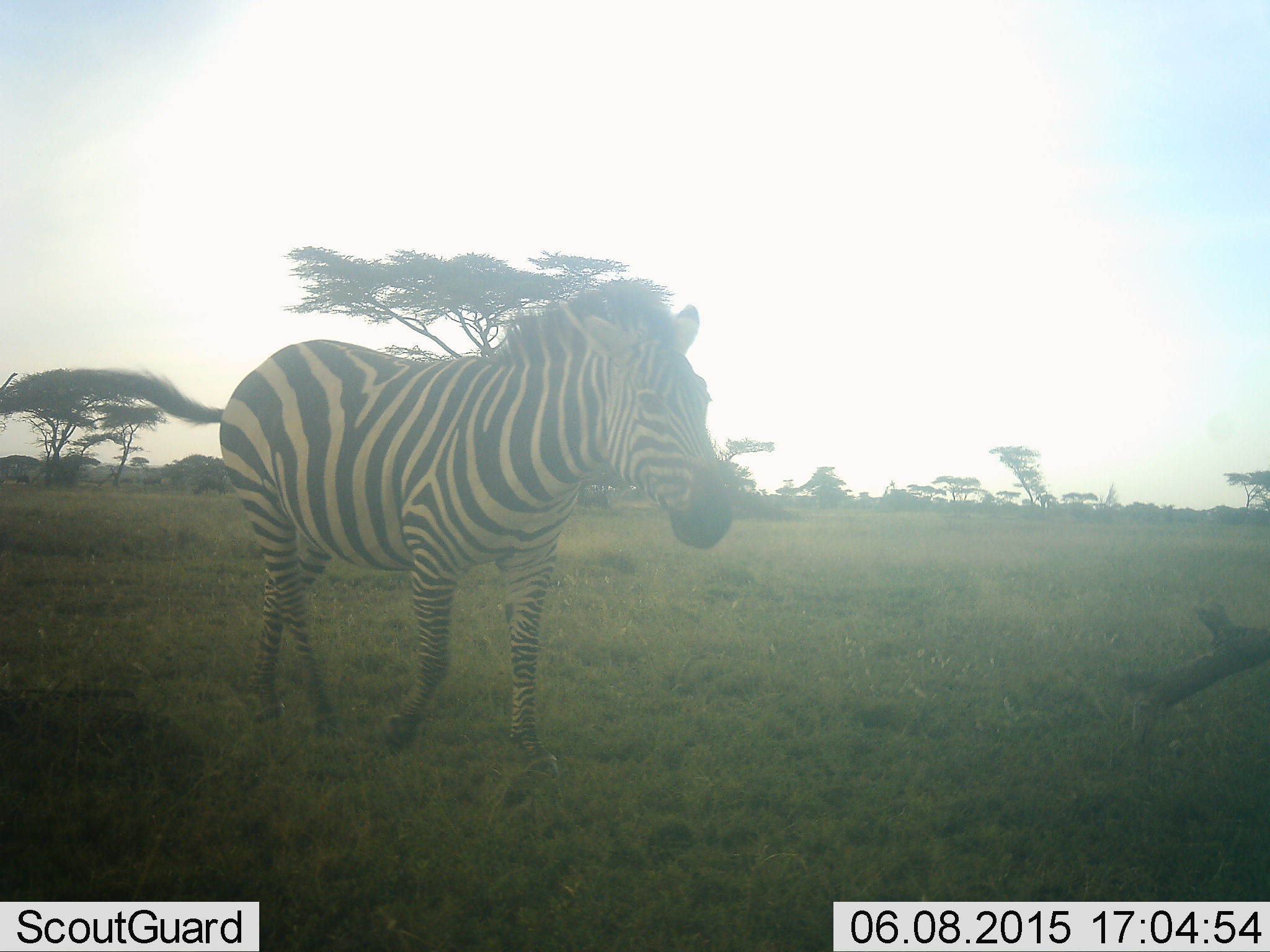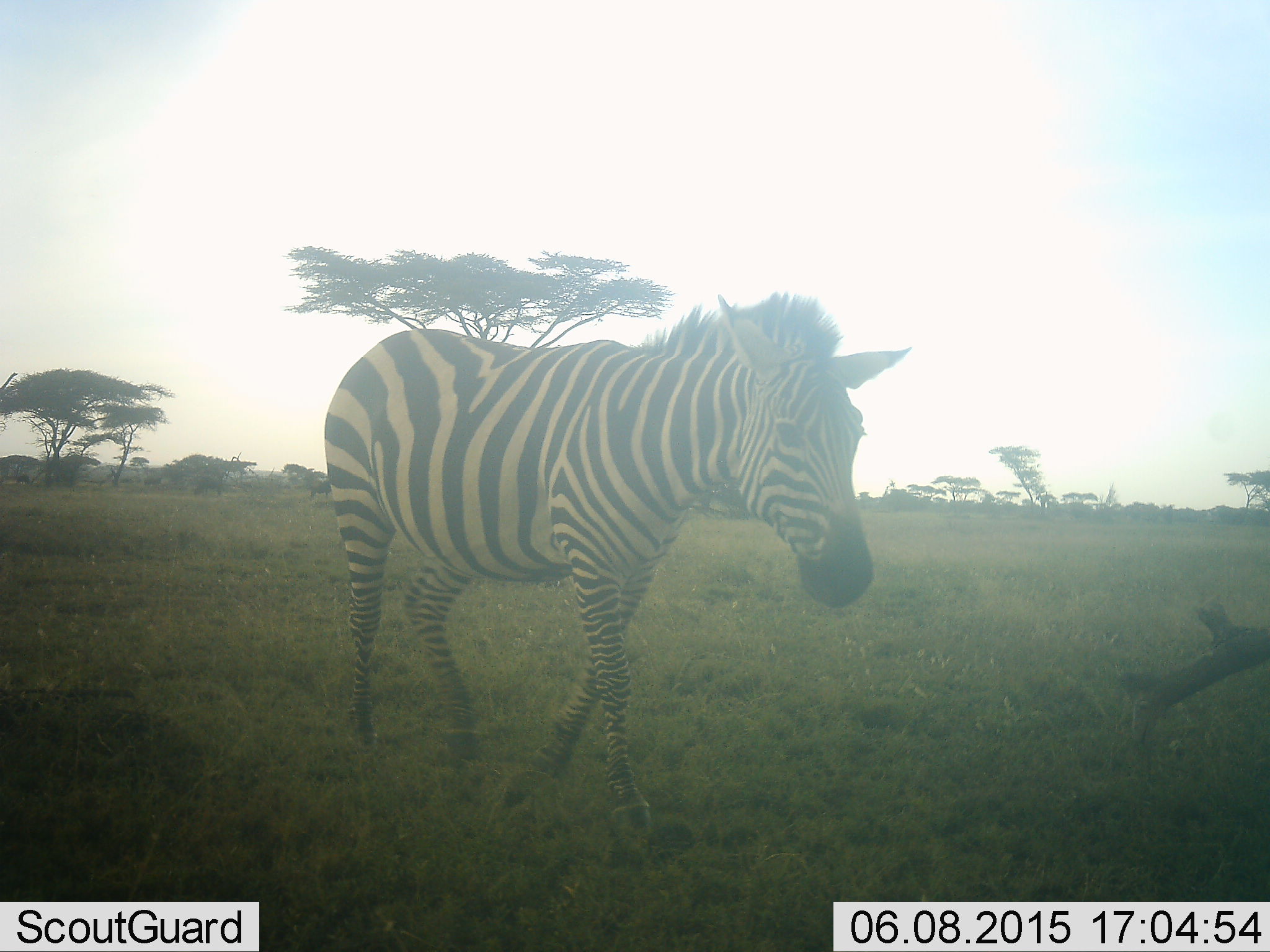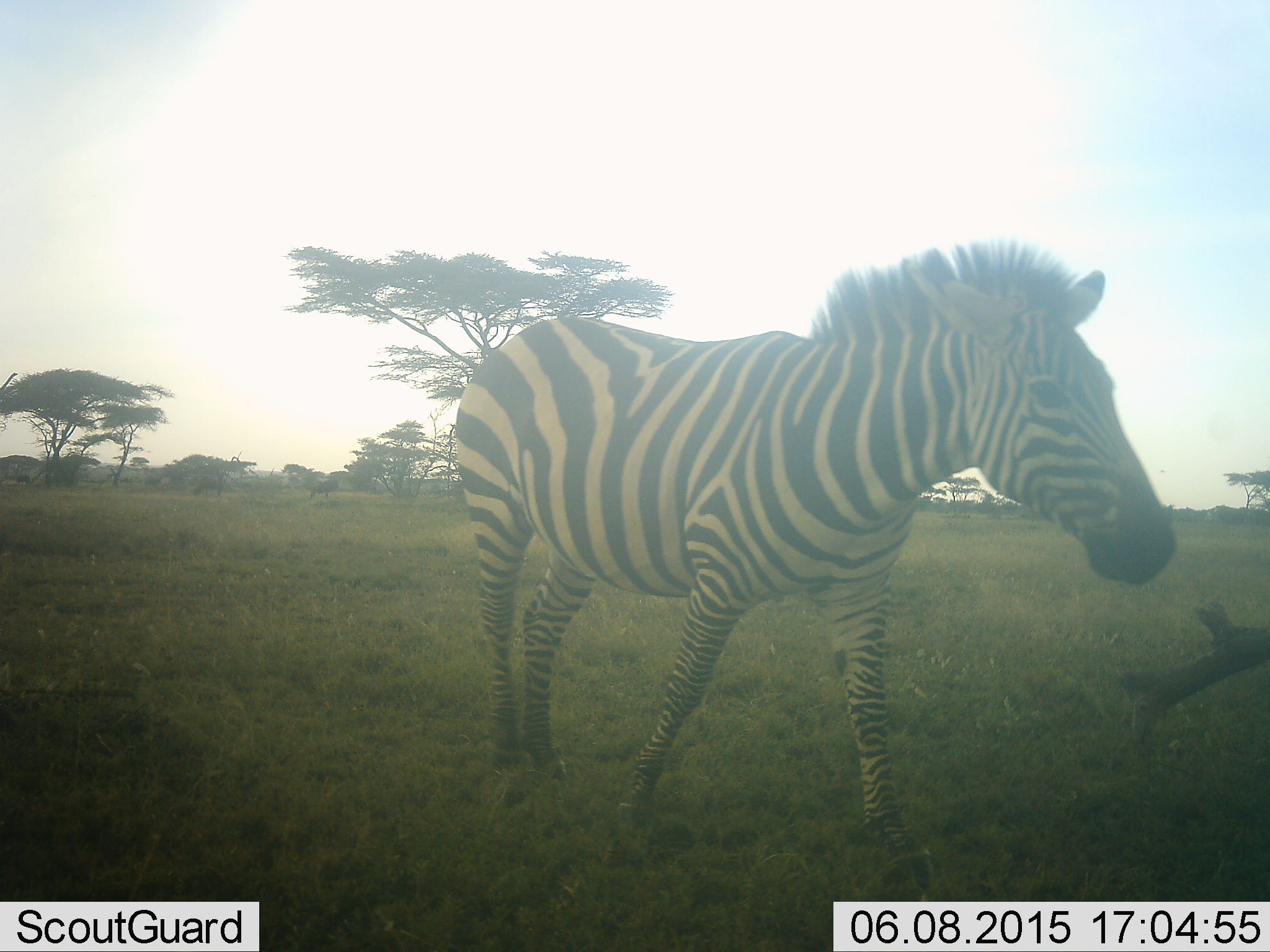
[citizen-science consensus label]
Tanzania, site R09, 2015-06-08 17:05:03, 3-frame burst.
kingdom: Animalia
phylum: Chordata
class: Mammalia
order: Perissodactyla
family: Equidae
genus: Equus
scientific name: Equus quagga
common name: plains zebra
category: zebra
Zebra (plains zebra) (Equus quagga), count 1. Behavior (volunteer vote fractions): standing 0%, resting 0%, moving 100%, interacting 0%. Young present (vote fraction): 0%. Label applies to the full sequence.